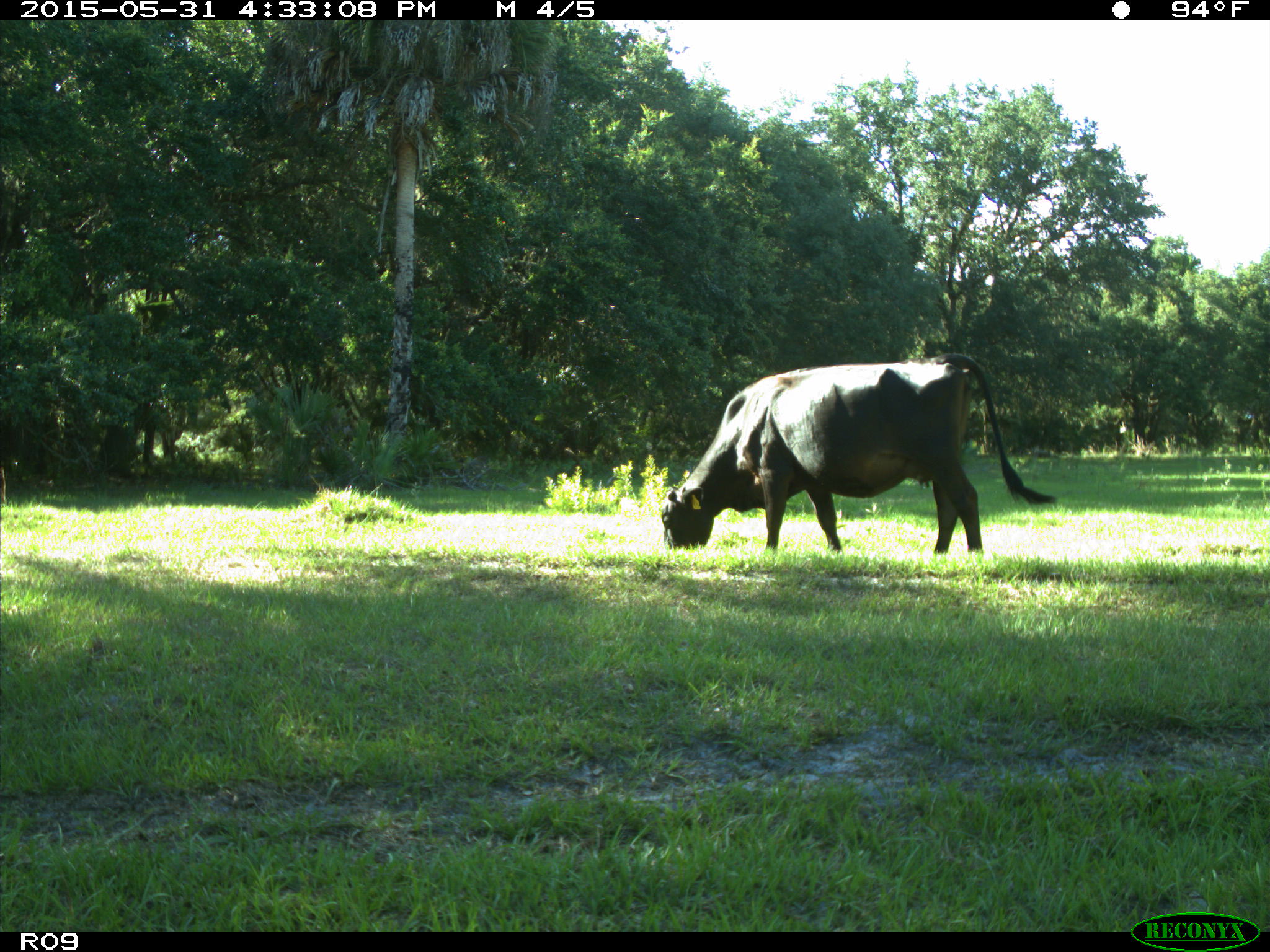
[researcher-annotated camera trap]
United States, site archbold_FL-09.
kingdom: Animalia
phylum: Chordata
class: Mammalia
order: Artiodactyla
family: Bovidae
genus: Bos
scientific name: Bos taurus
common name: domestic cow